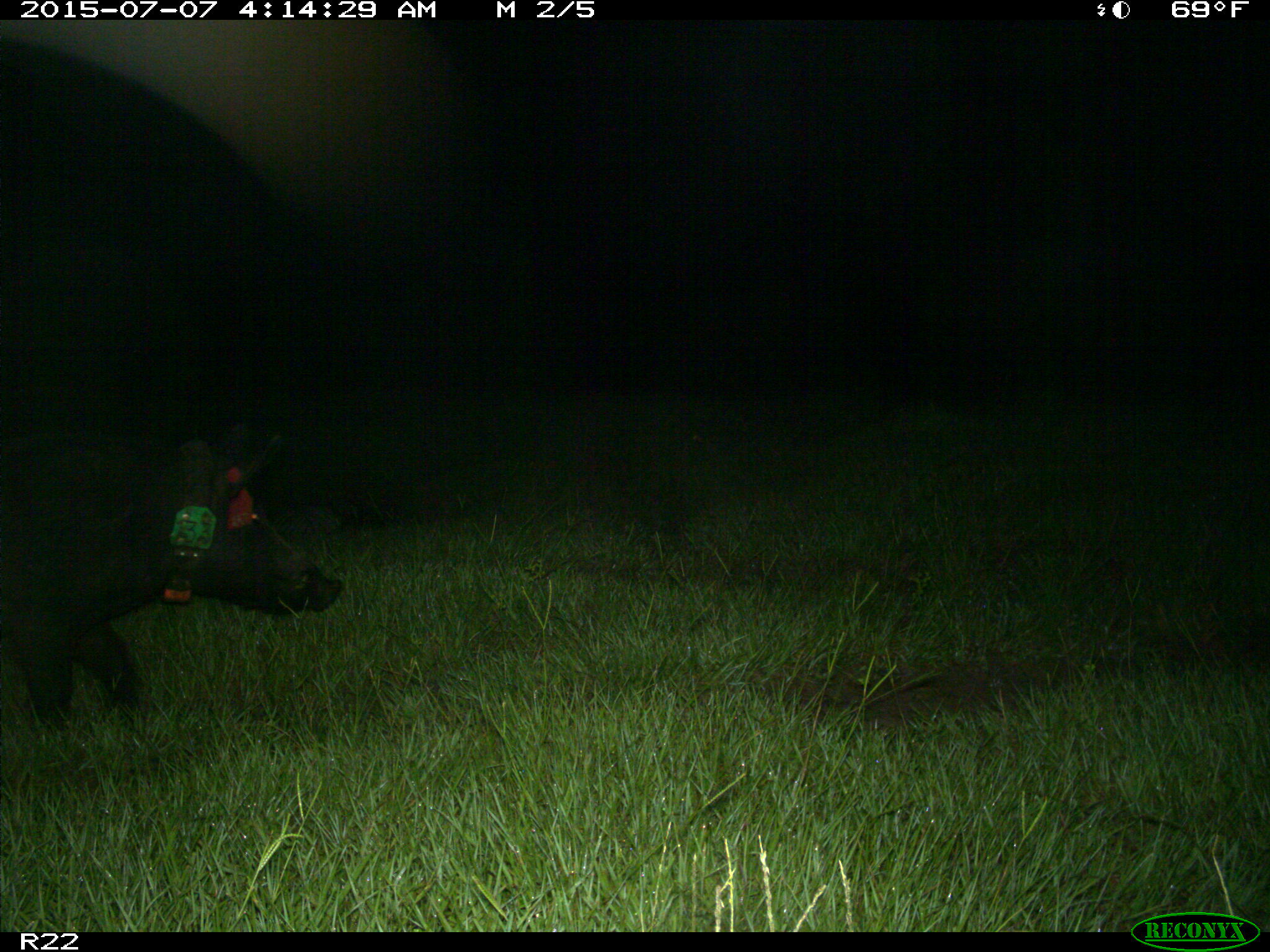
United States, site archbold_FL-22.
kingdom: Animalia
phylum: Chordata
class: Mammalia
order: Artiodactyla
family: Bovidae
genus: Bos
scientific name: Bos taurus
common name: domestic cow